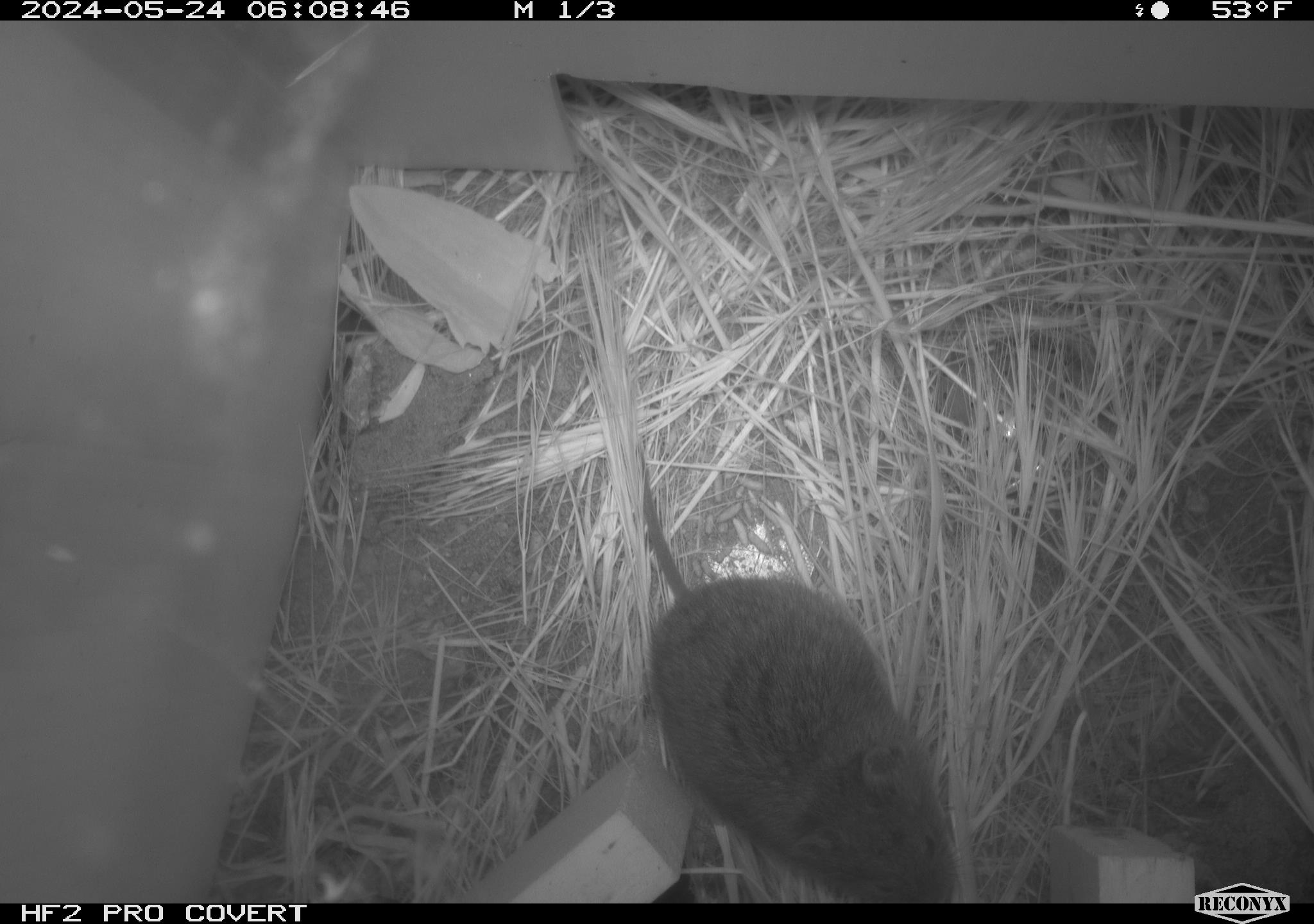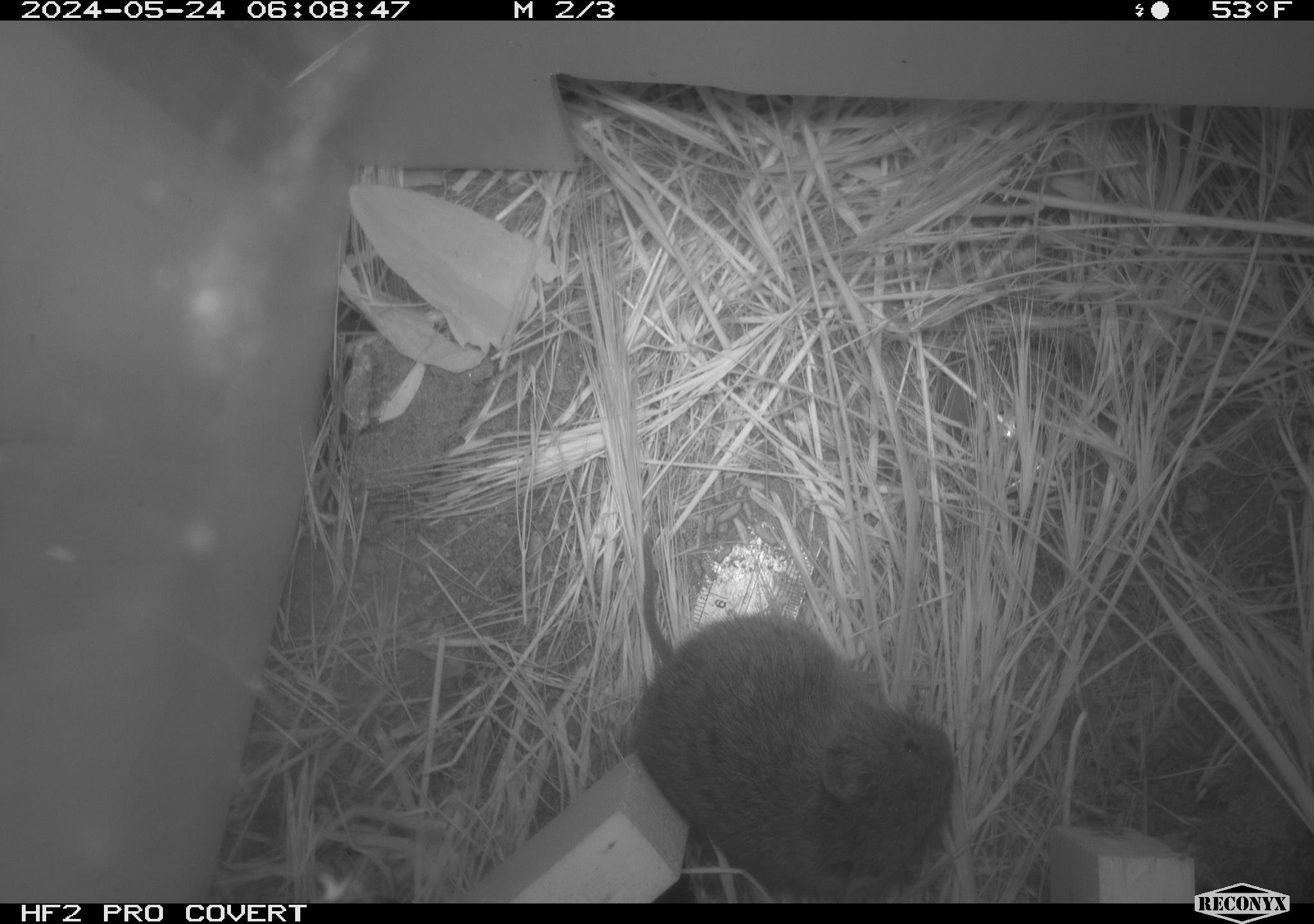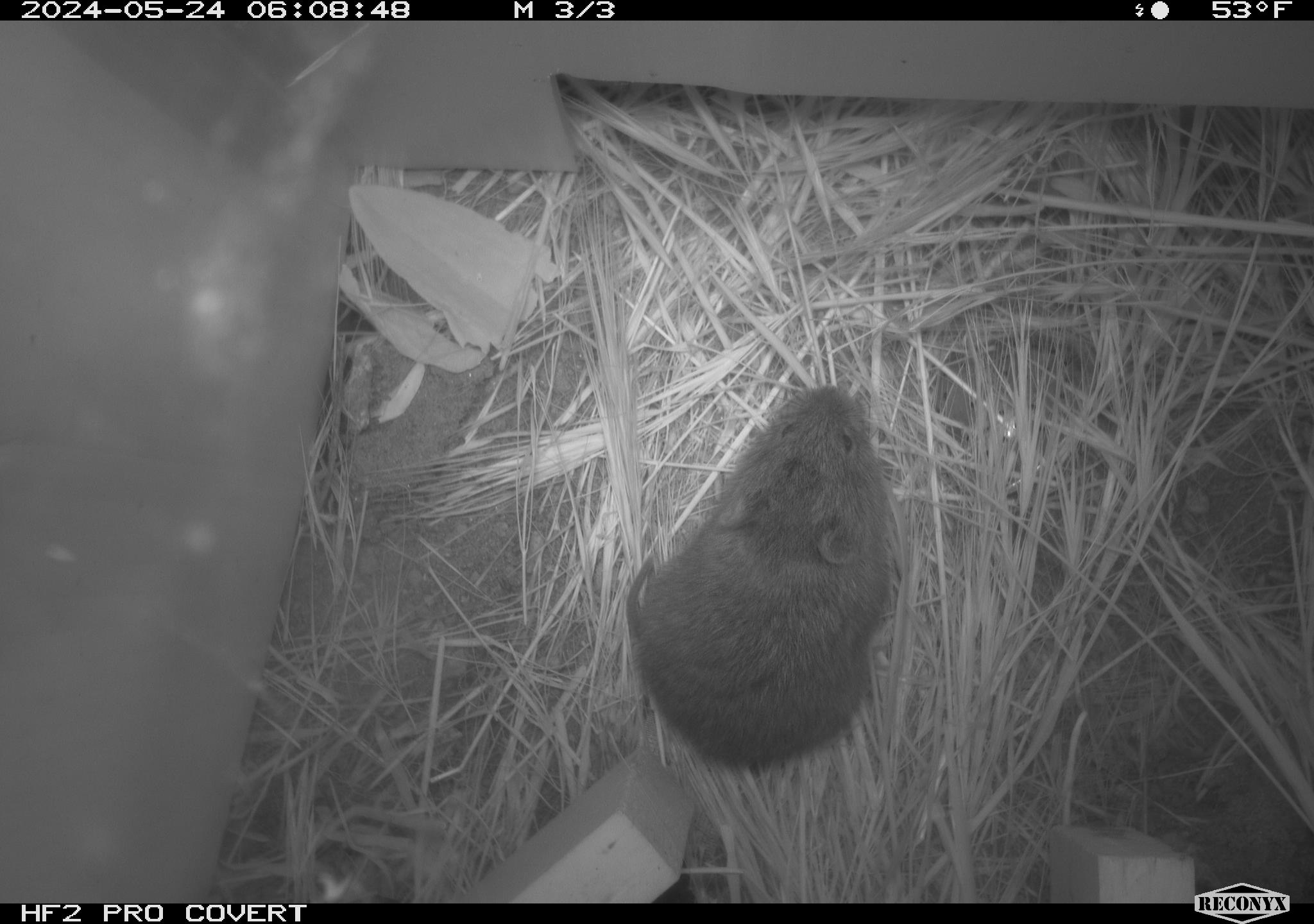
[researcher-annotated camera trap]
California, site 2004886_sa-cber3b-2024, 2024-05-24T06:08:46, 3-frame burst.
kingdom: Animalia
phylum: Chordata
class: Mammalia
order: Rodentia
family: Cricetidae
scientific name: Arvicolinae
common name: voles, lemmings, and muskrats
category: arvicolinae subfamily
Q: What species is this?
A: Arvicolinae subfamily (voles, lemmings, and muskrats) (Arvicolinae).